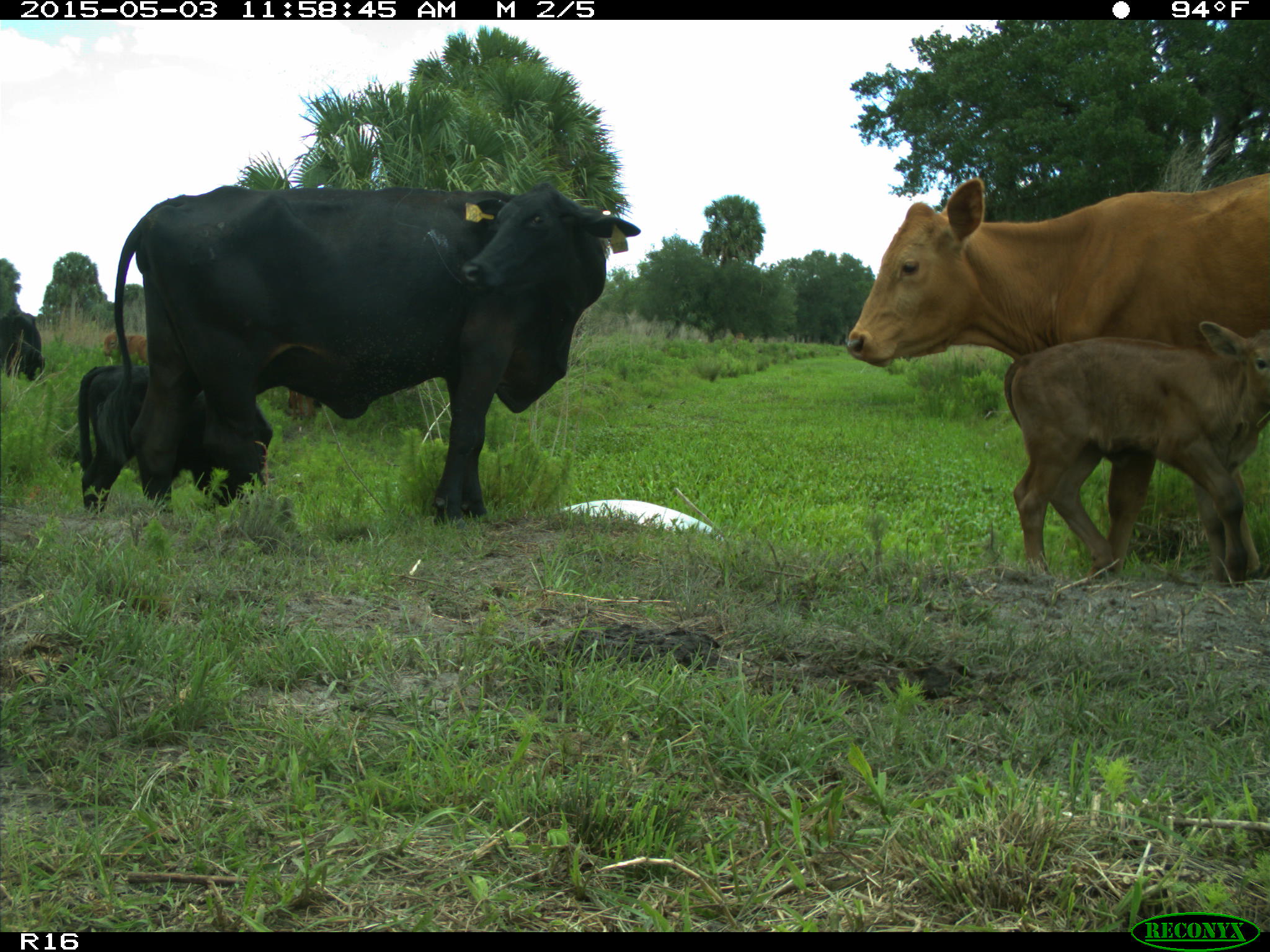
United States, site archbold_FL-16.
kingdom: Animalia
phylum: Chordata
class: Mammalia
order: Artiodactyla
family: Bovidae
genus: Bos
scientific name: Bos taurus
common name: domestic cow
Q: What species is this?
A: Bos taurus (domestic cow).